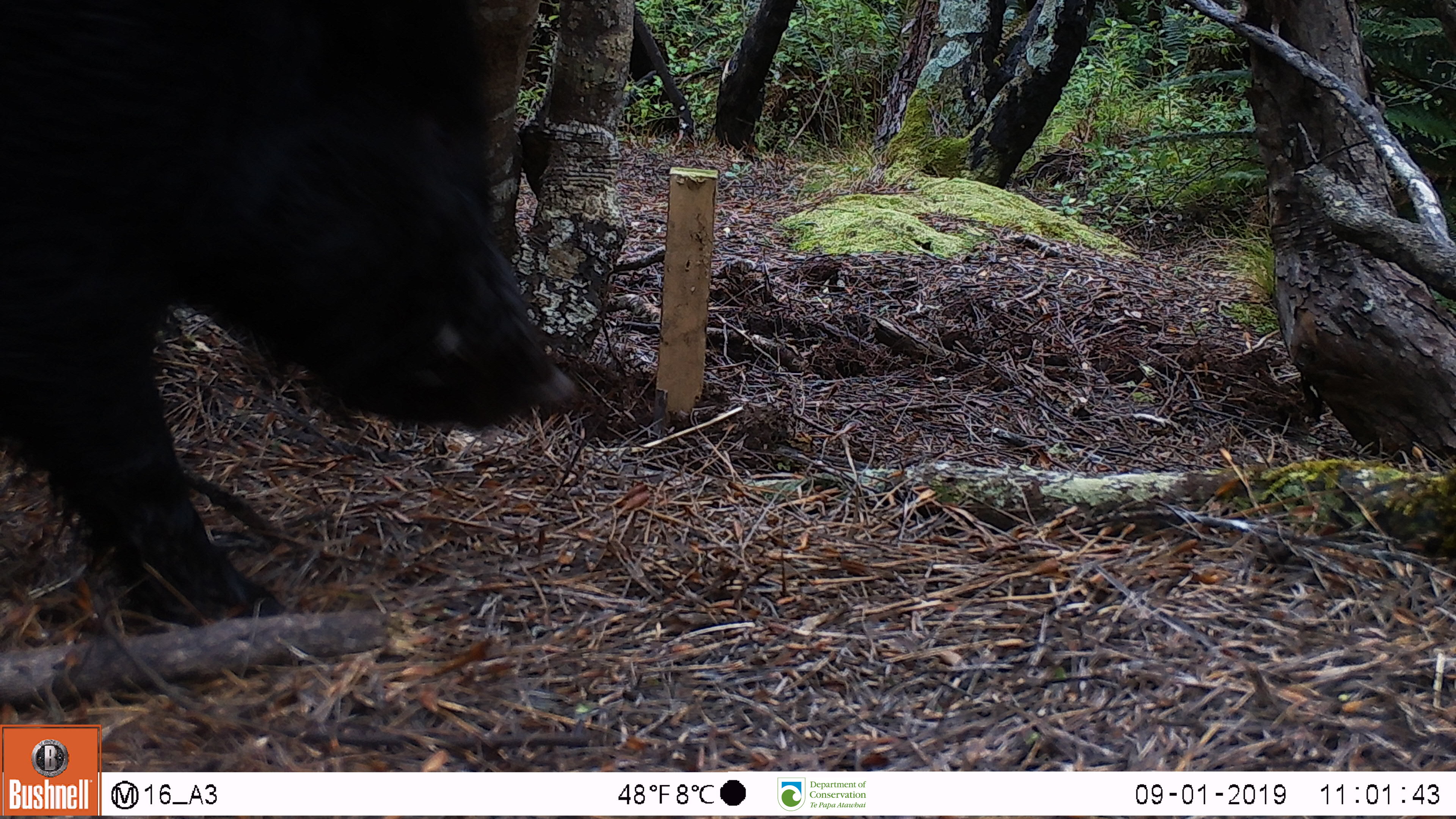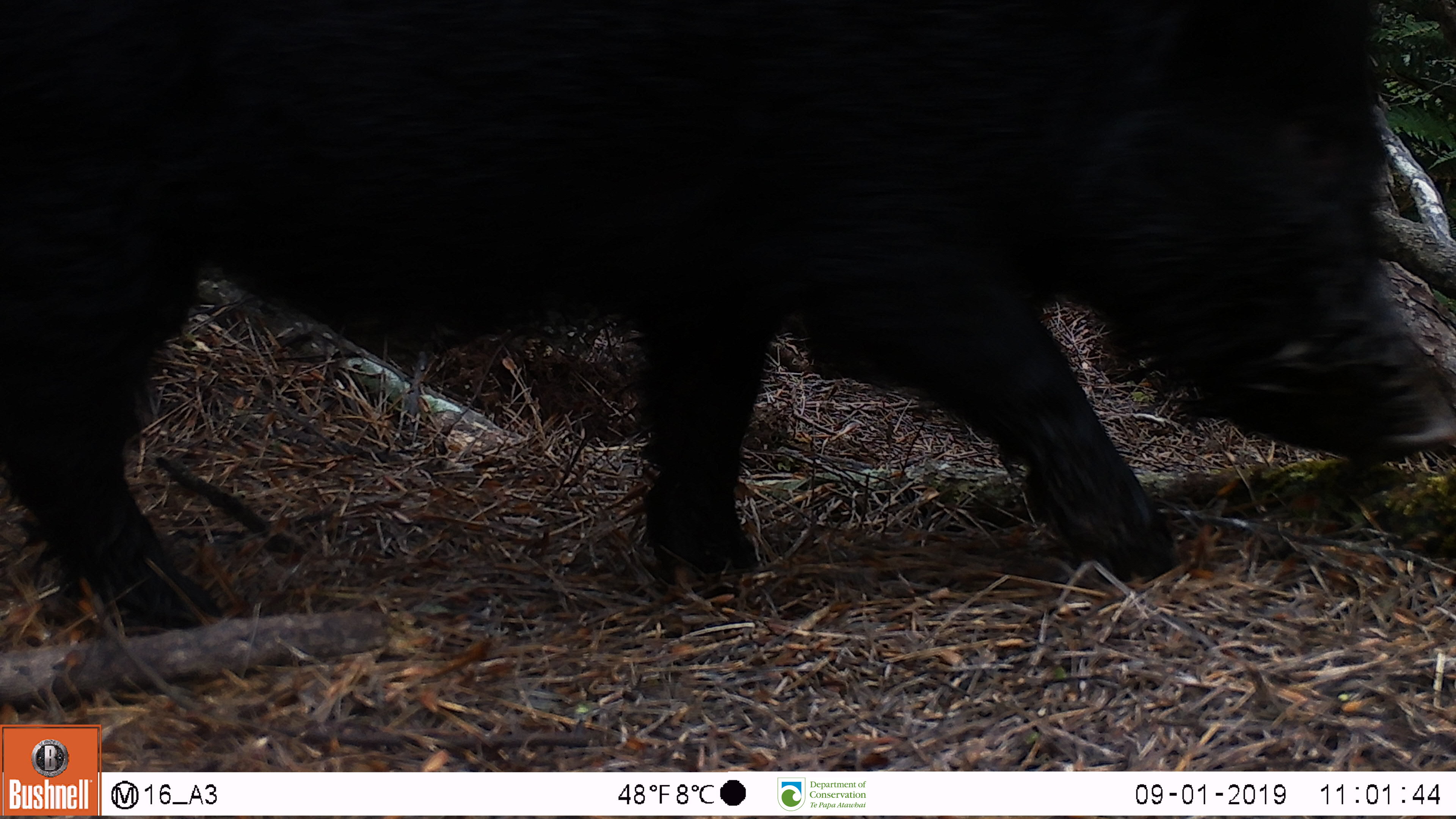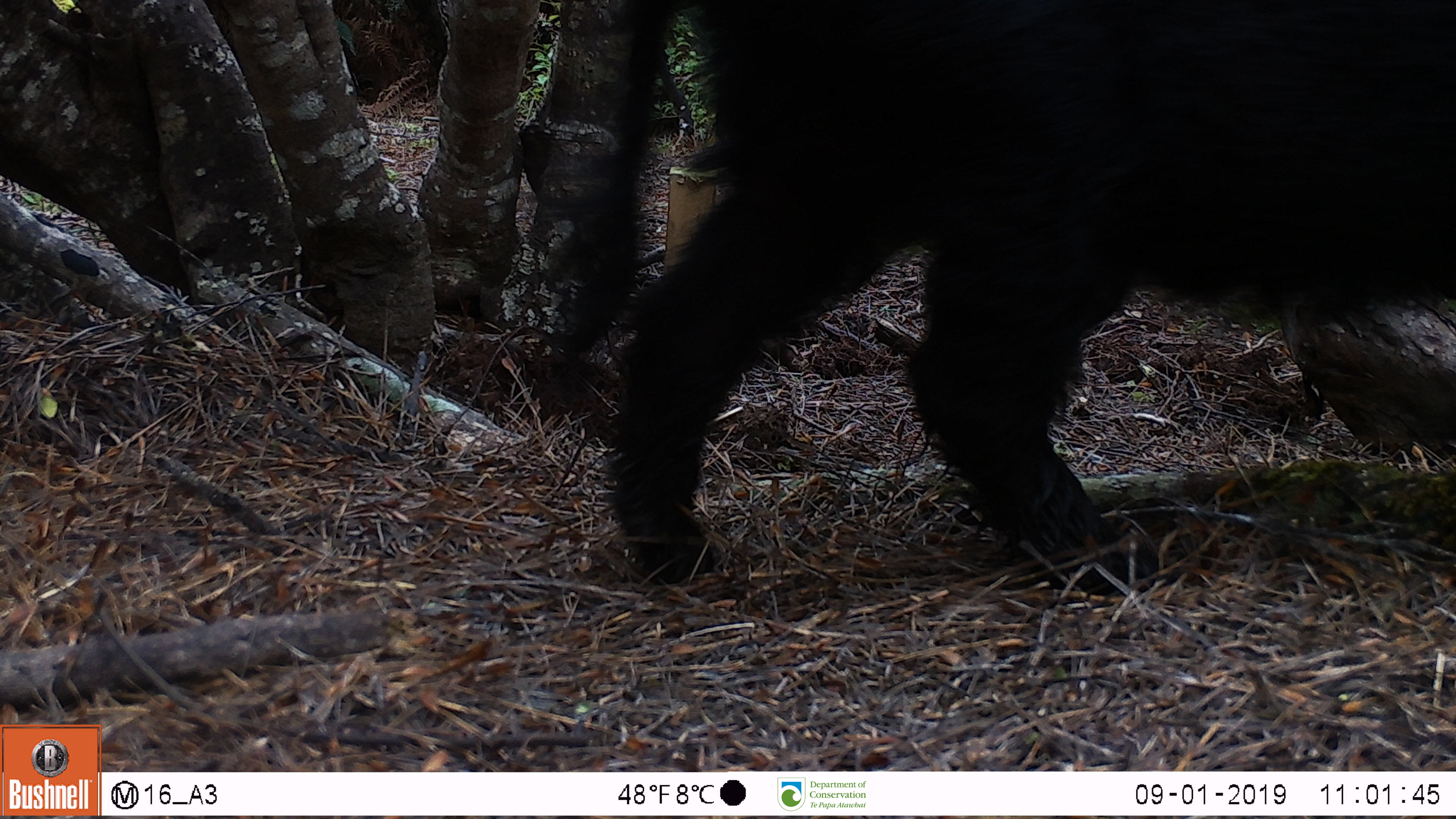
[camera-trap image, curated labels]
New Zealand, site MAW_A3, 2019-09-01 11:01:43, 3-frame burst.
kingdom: Animalia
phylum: Chordata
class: Mammalia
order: Artiodactyla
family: Suidae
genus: Sus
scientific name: Sus scrofa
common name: pig